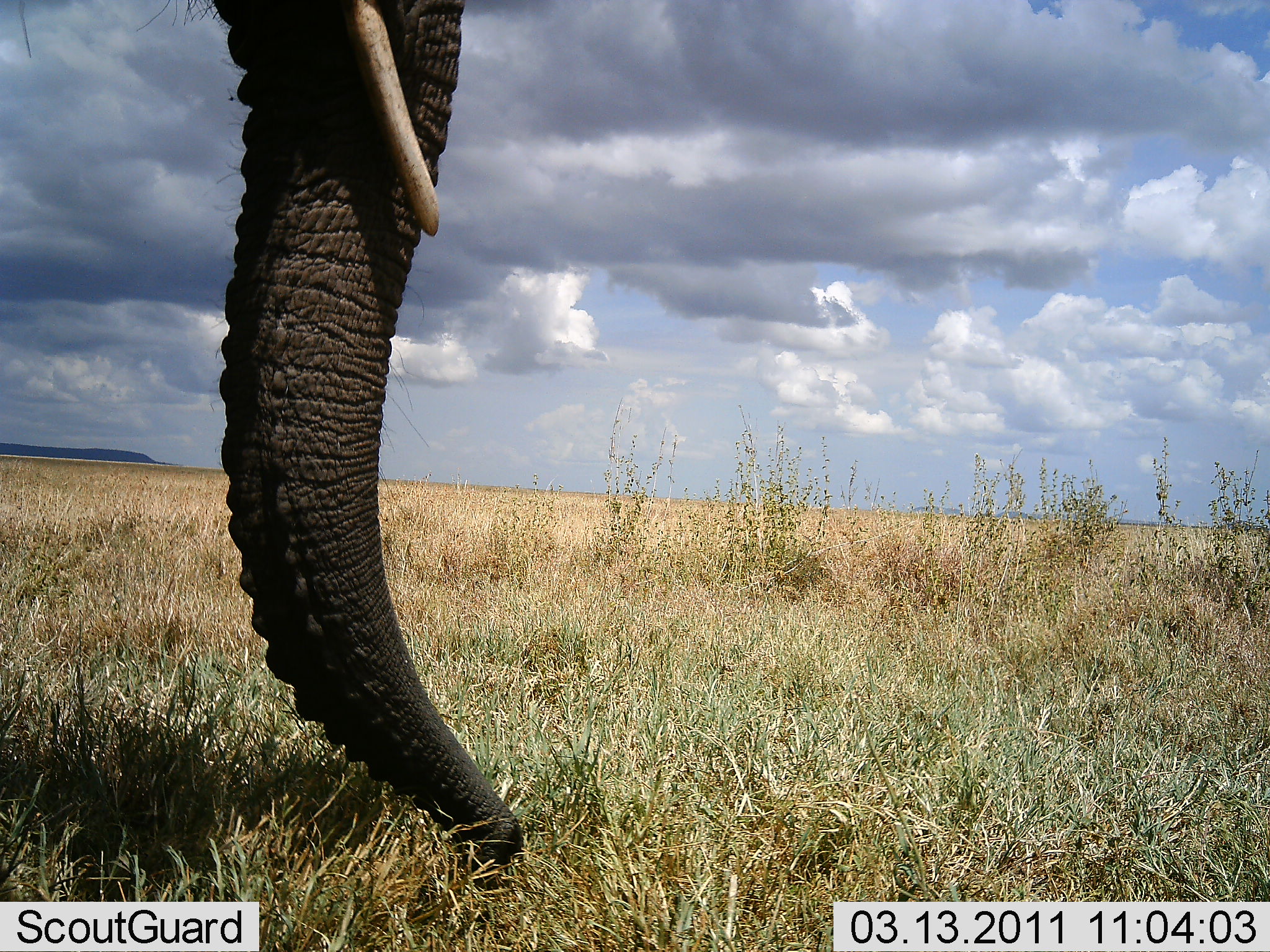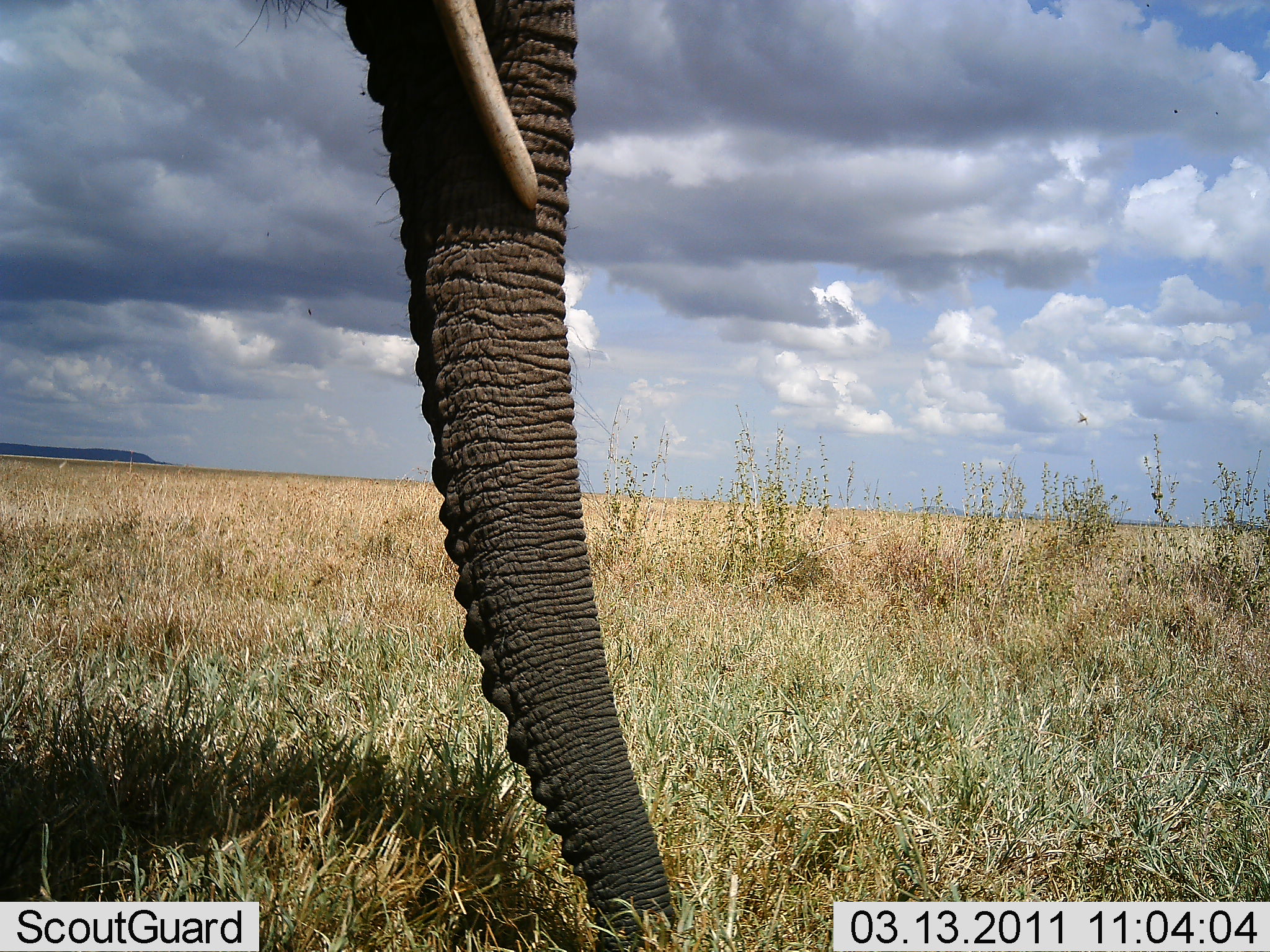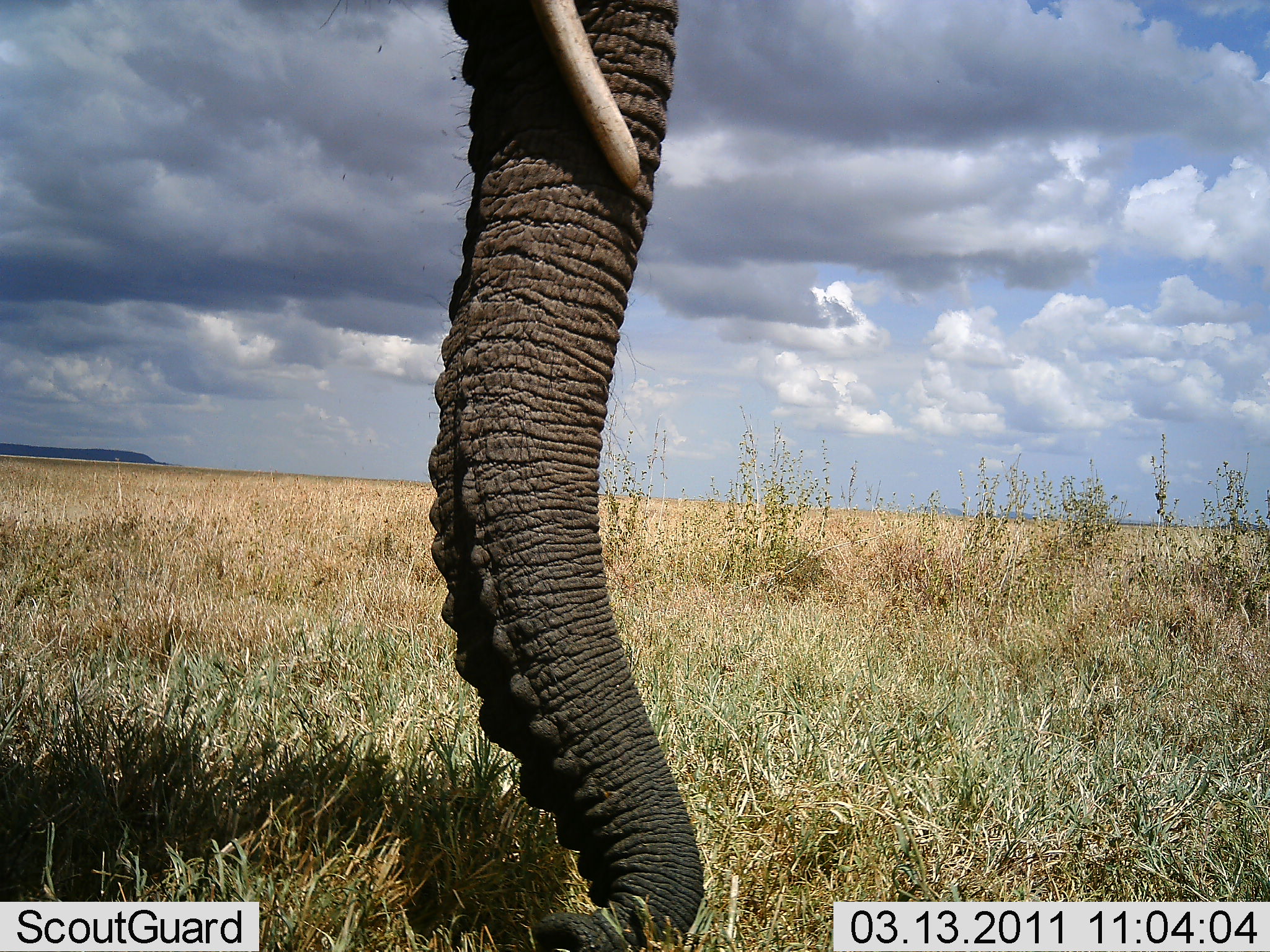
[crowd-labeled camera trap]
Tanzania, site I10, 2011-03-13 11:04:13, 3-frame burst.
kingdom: Animalia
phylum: Chordata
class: Mammalia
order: Proboscidea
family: Elephantidae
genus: Loxodonta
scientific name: Loxodonta africana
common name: african bush elephant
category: elephant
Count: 1.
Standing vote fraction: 55%.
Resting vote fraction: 0%.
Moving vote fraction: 9%.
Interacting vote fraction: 0%.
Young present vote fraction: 0%.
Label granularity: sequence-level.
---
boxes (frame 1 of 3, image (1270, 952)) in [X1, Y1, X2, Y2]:
animal: [204, 0, 524, 877]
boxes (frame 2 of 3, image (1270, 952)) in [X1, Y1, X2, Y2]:
animal: [331, 0, 680, 952]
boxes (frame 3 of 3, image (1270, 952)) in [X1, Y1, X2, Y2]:
animal: [422, 0, 710, 952]